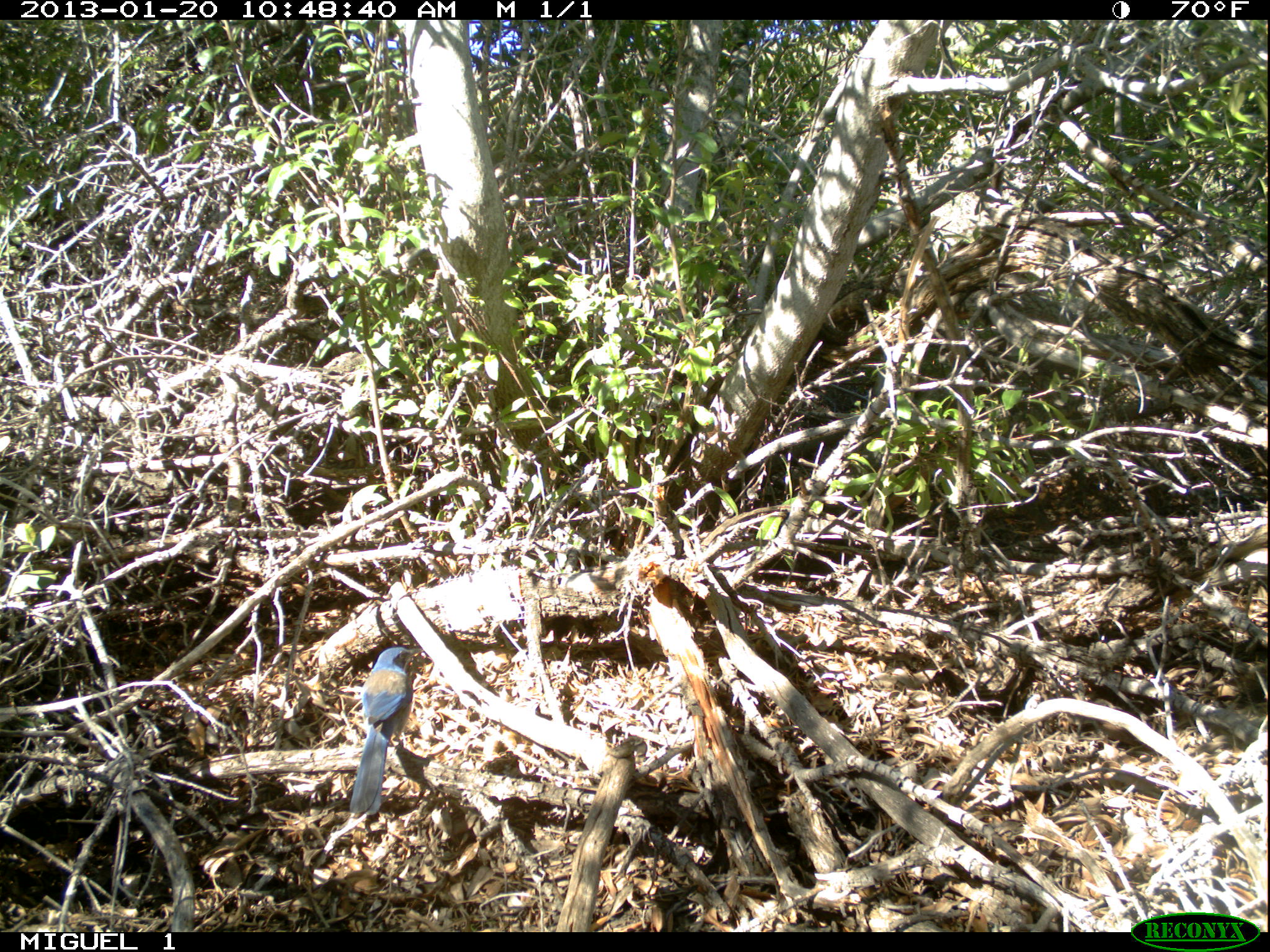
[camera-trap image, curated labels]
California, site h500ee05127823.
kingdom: Animalia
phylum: Chordata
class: Aves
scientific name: Aves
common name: bird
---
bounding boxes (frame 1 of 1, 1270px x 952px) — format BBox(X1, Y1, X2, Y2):
bird: BBox(349, 647, 425, 815)